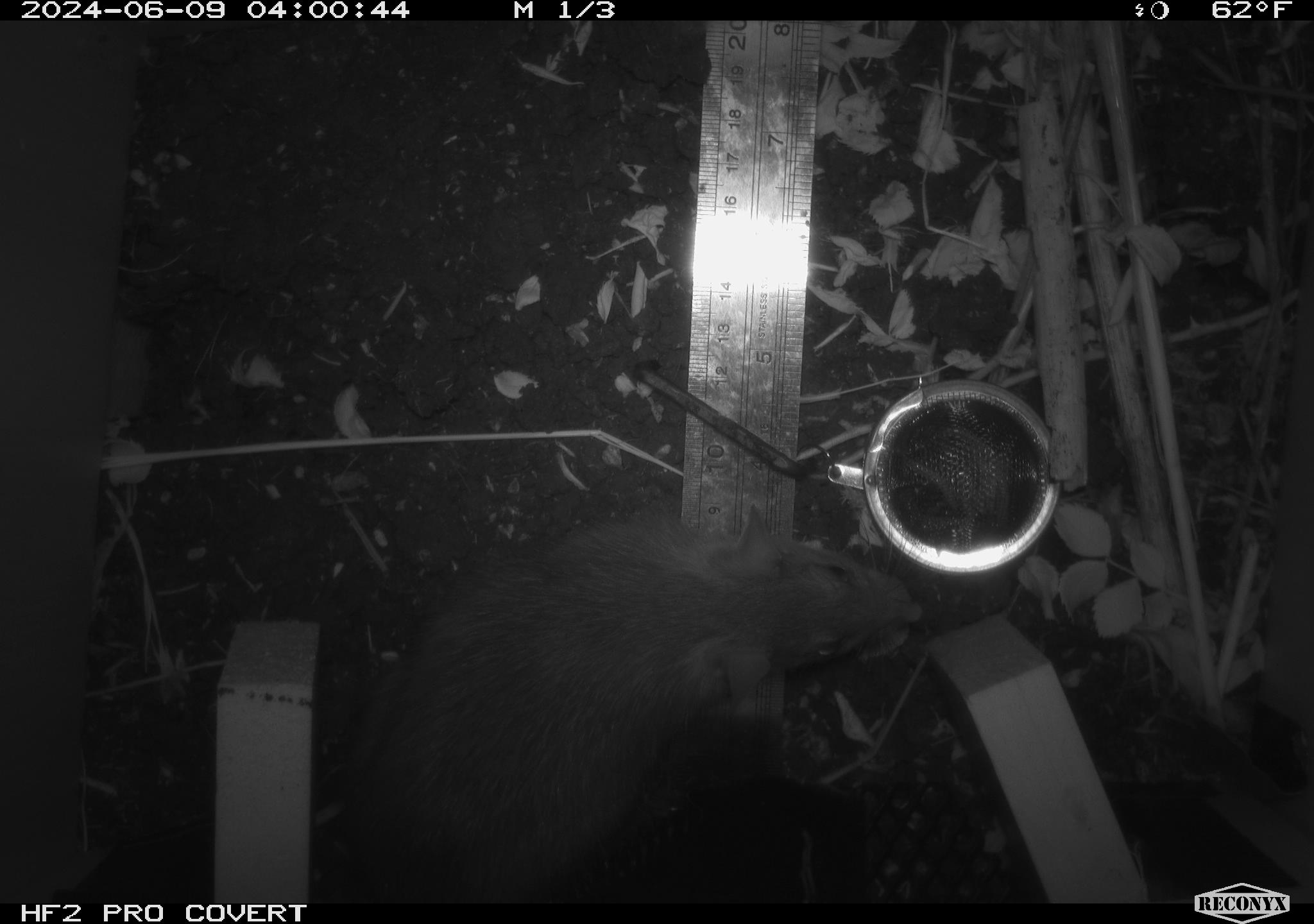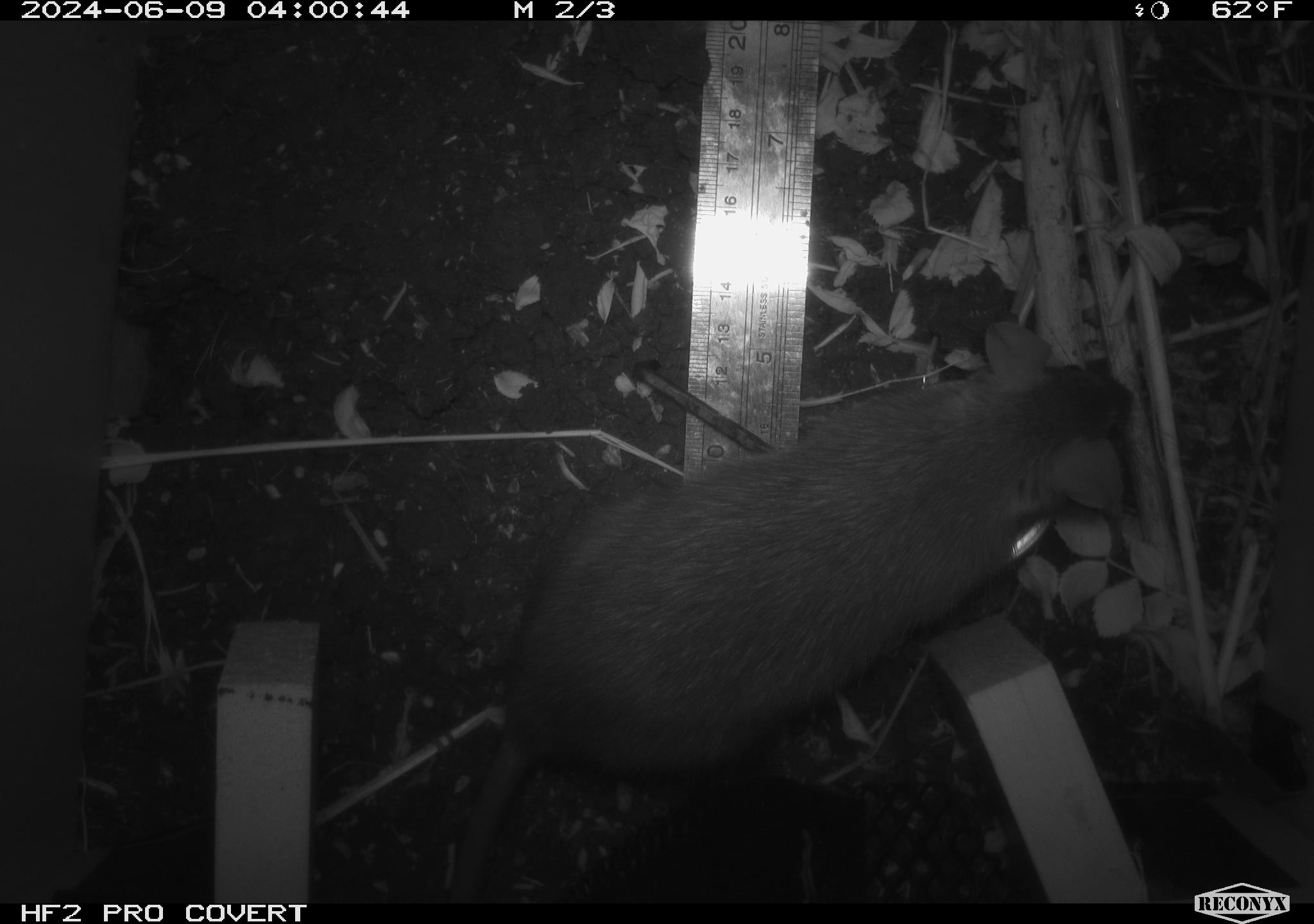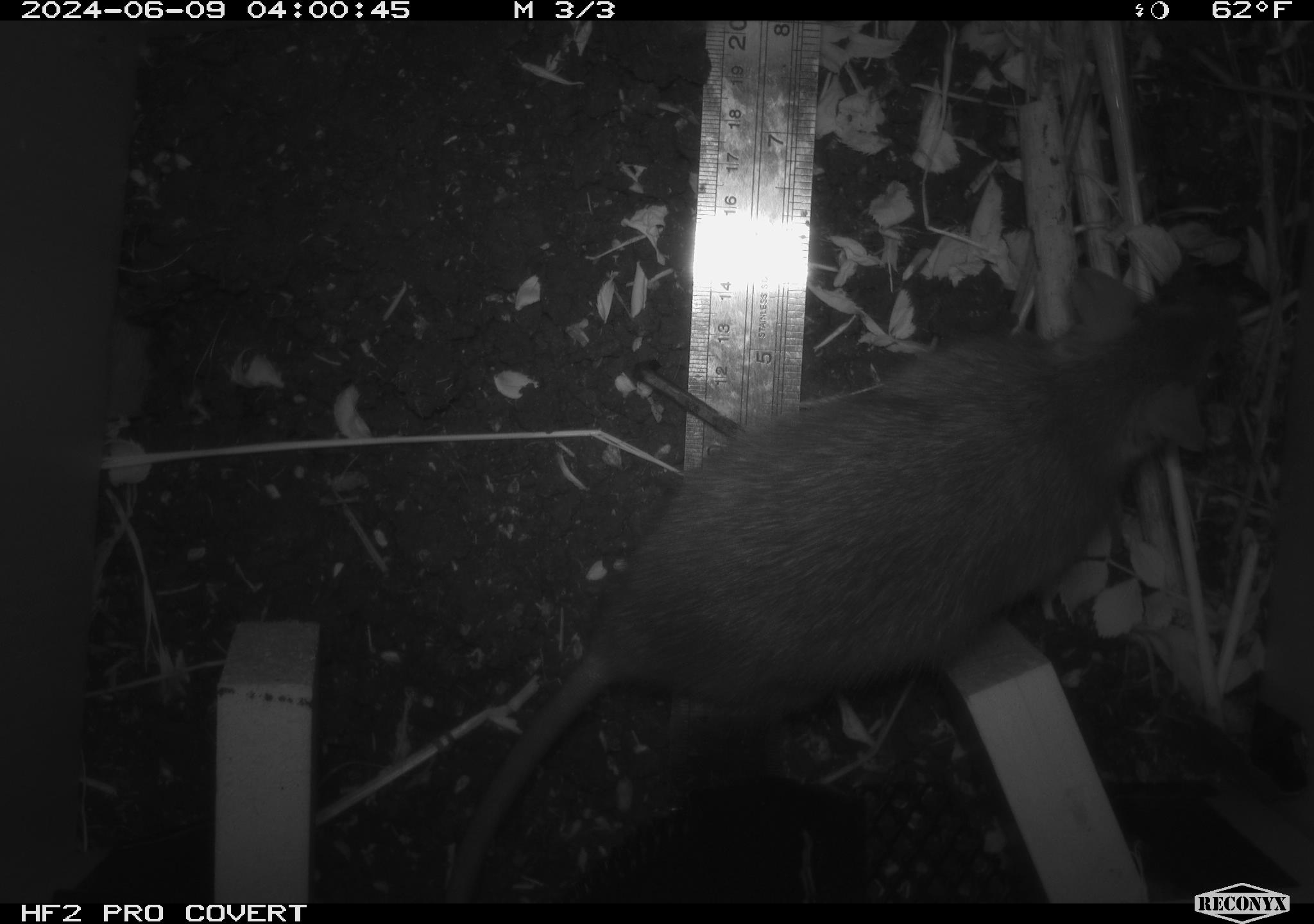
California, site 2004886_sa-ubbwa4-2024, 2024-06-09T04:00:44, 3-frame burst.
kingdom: Animalia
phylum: Chordata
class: Mammalia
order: Rodentia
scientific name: Rodentia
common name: woodrat or rat or mouse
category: woodrat or rat or mouse species